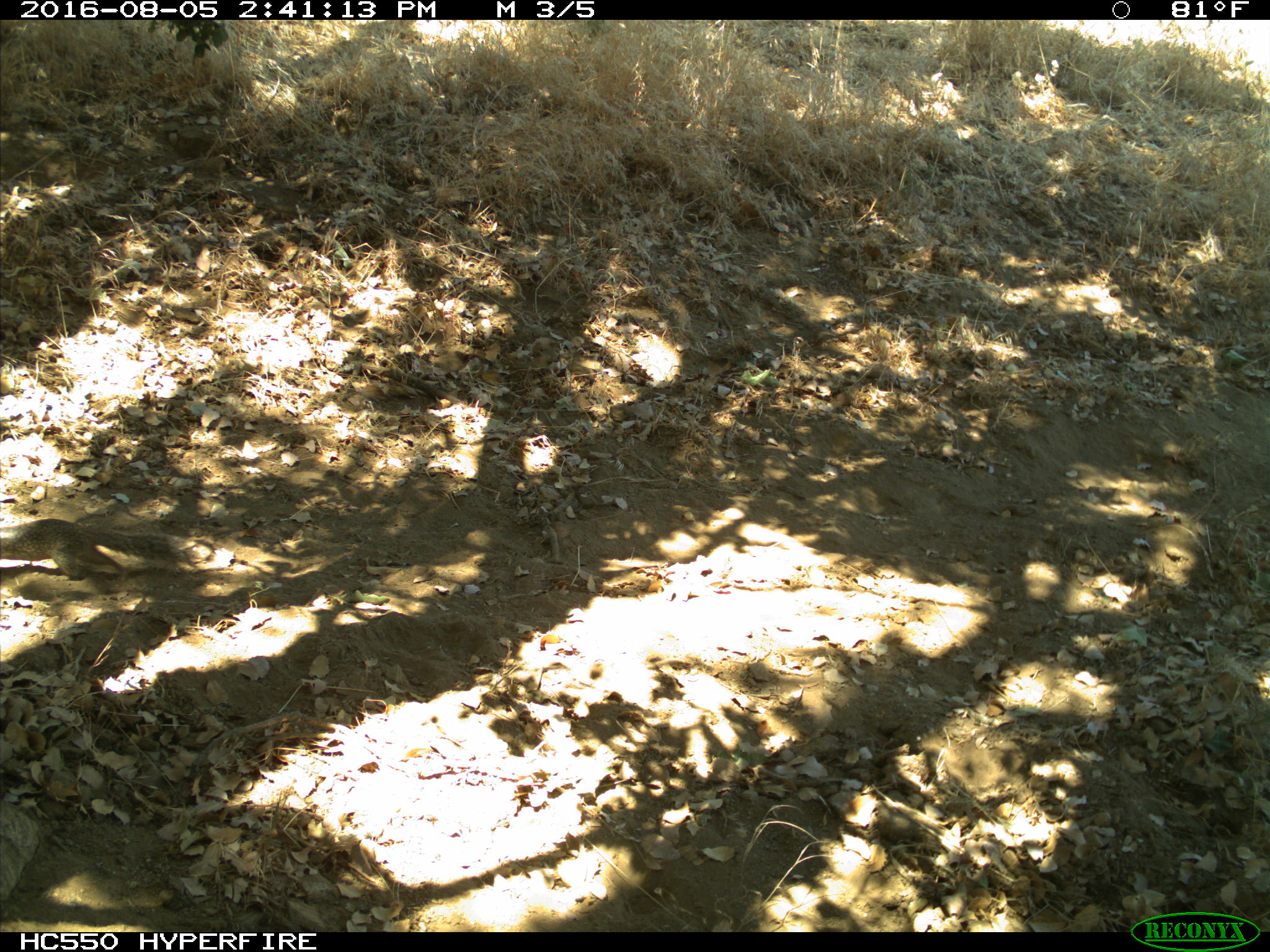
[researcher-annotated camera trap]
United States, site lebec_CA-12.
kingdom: Animalia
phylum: Chordata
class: Mammalia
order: Rodentia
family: Sciuridae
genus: Otospermophilus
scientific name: Otospermophilus beecheyi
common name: california ground squirrel